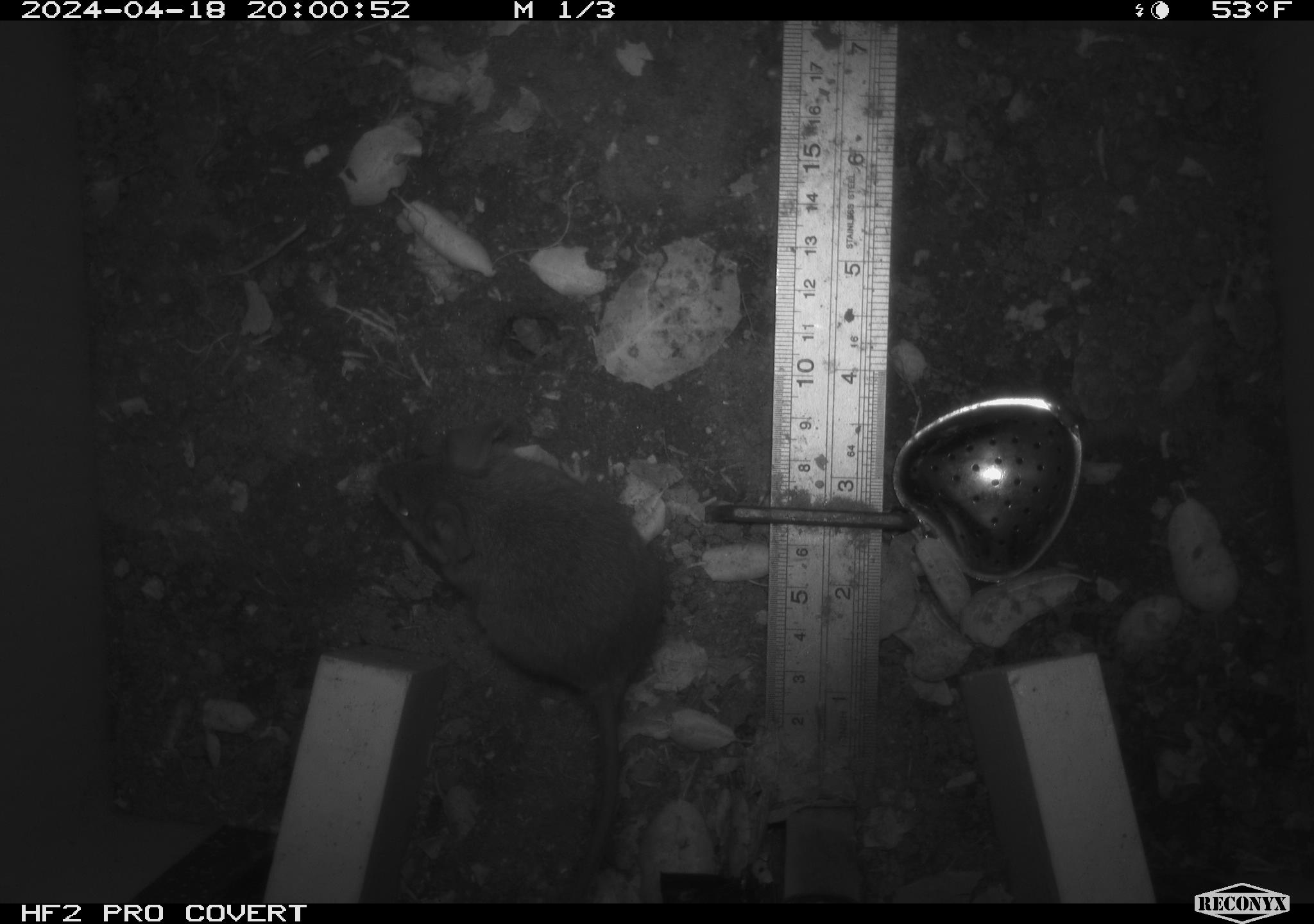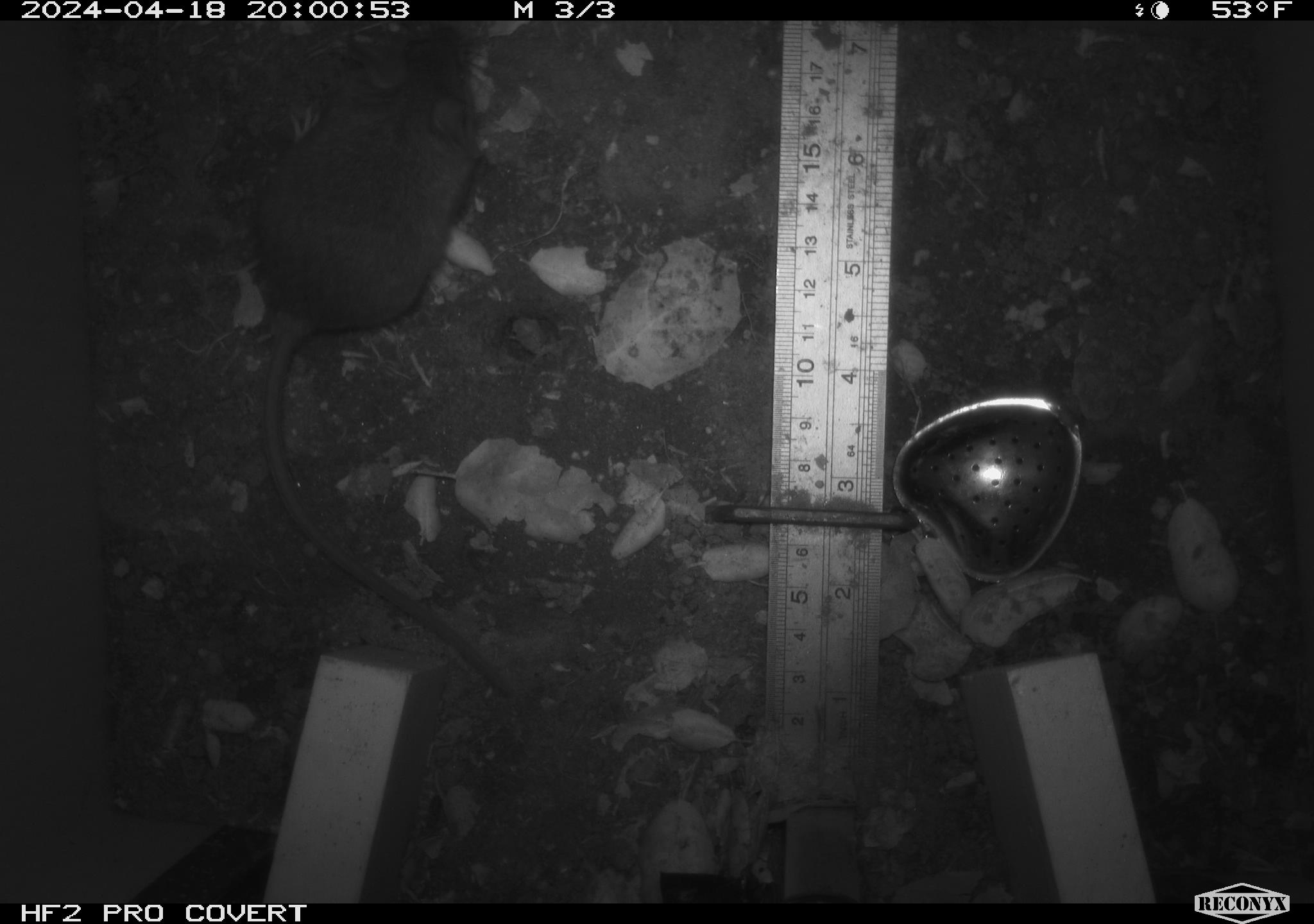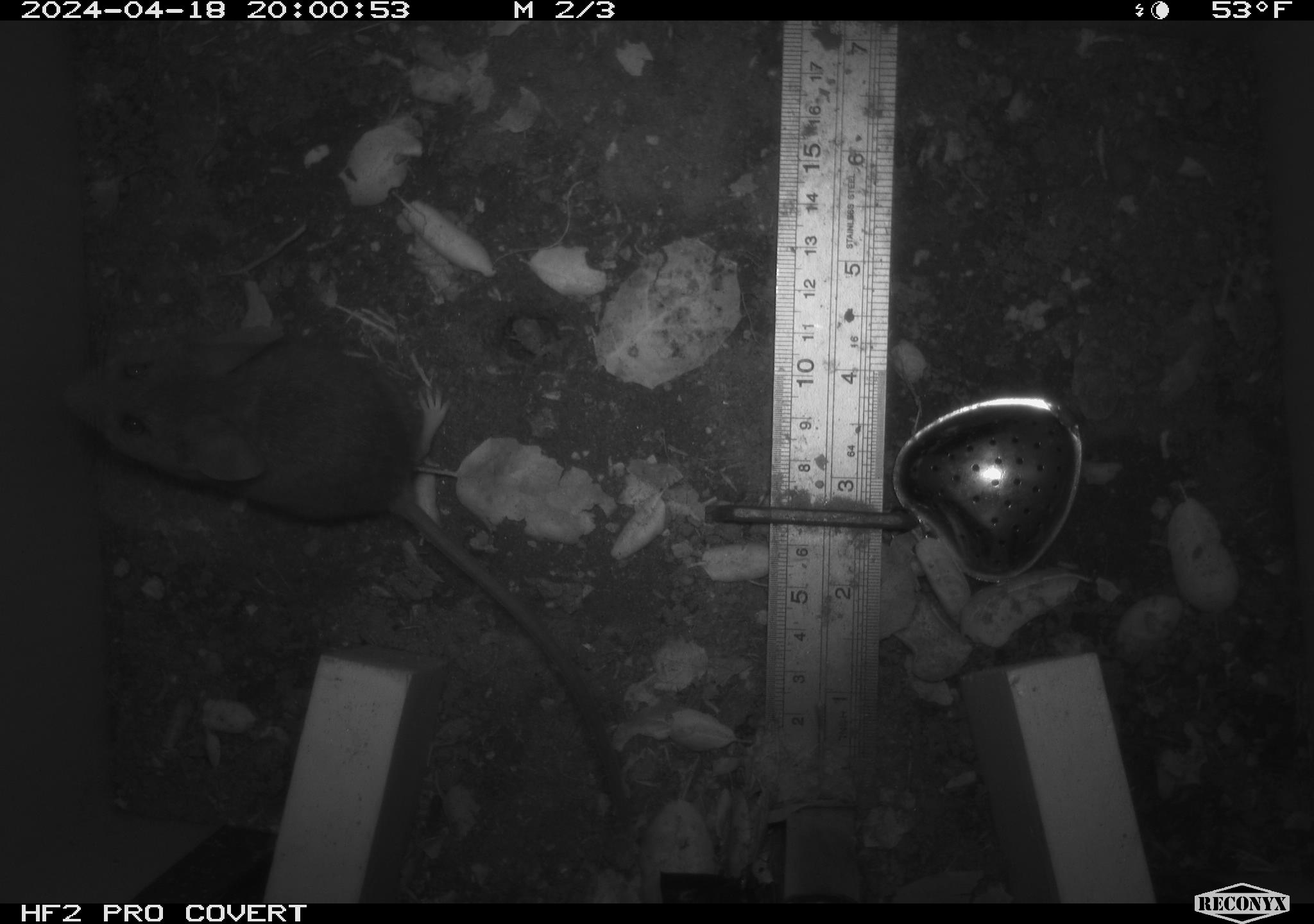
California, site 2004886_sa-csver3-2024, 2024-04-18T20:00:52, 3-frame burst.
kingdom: Animalia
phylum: Chordata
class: Mammalia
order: Rodentia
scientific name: Rodentia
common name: rodent